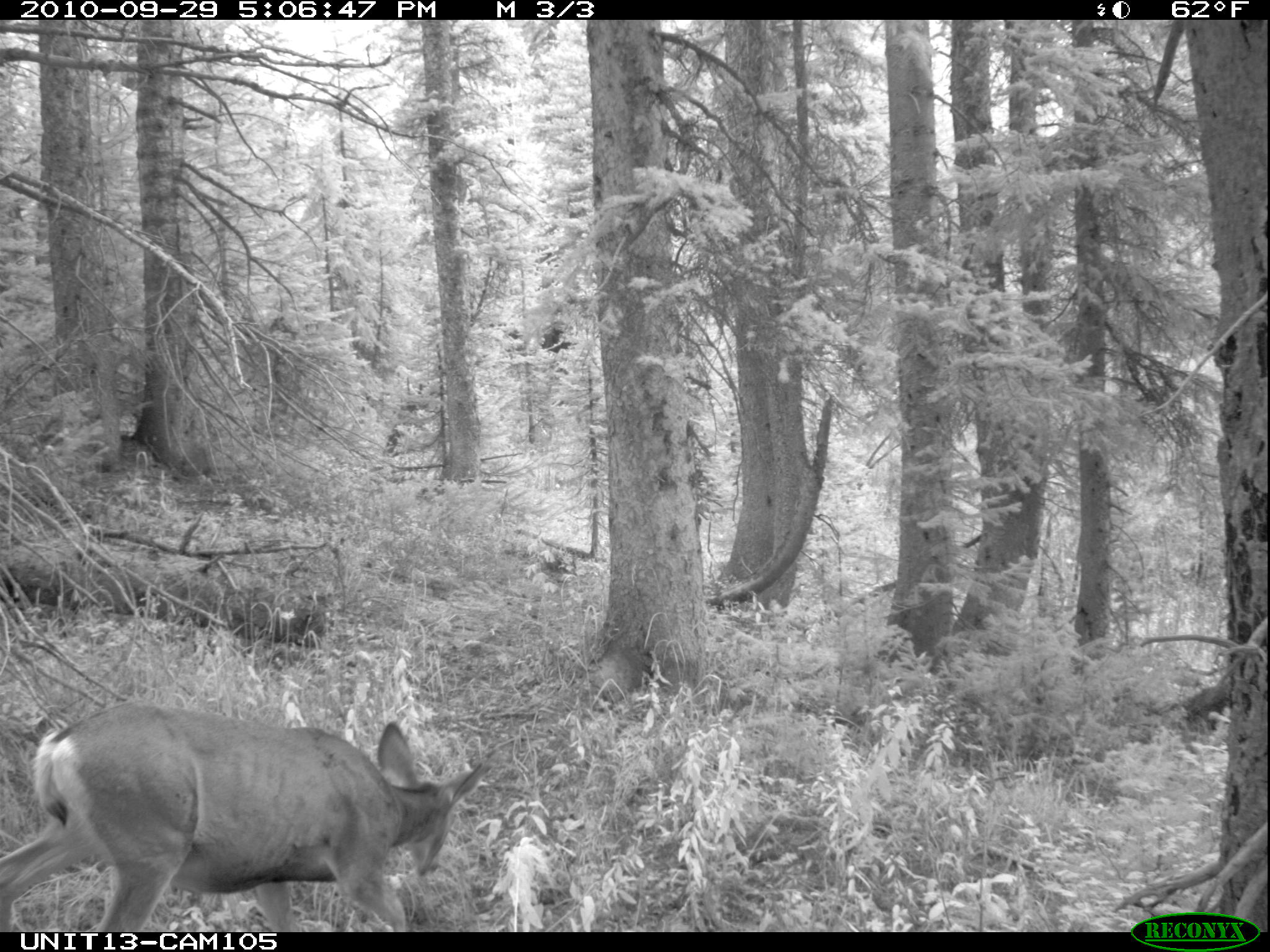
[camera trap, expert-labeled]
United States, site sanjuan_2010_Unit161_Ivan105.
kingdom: Animalia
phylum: Chordata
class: Mammalia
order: Artiodactyla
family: Cervidae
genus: Odocoileus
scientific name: Odocoileus hemionus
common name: mule deer